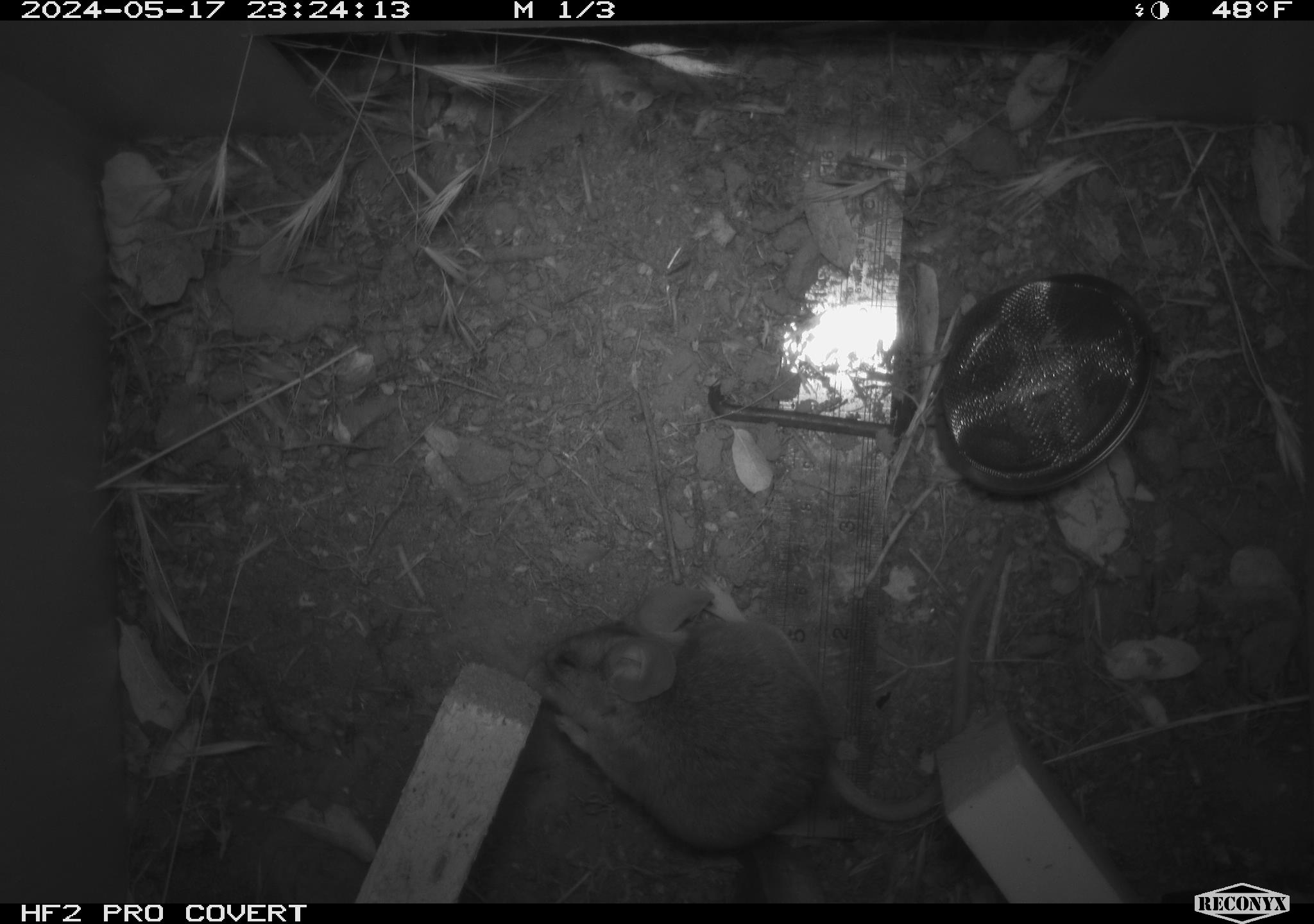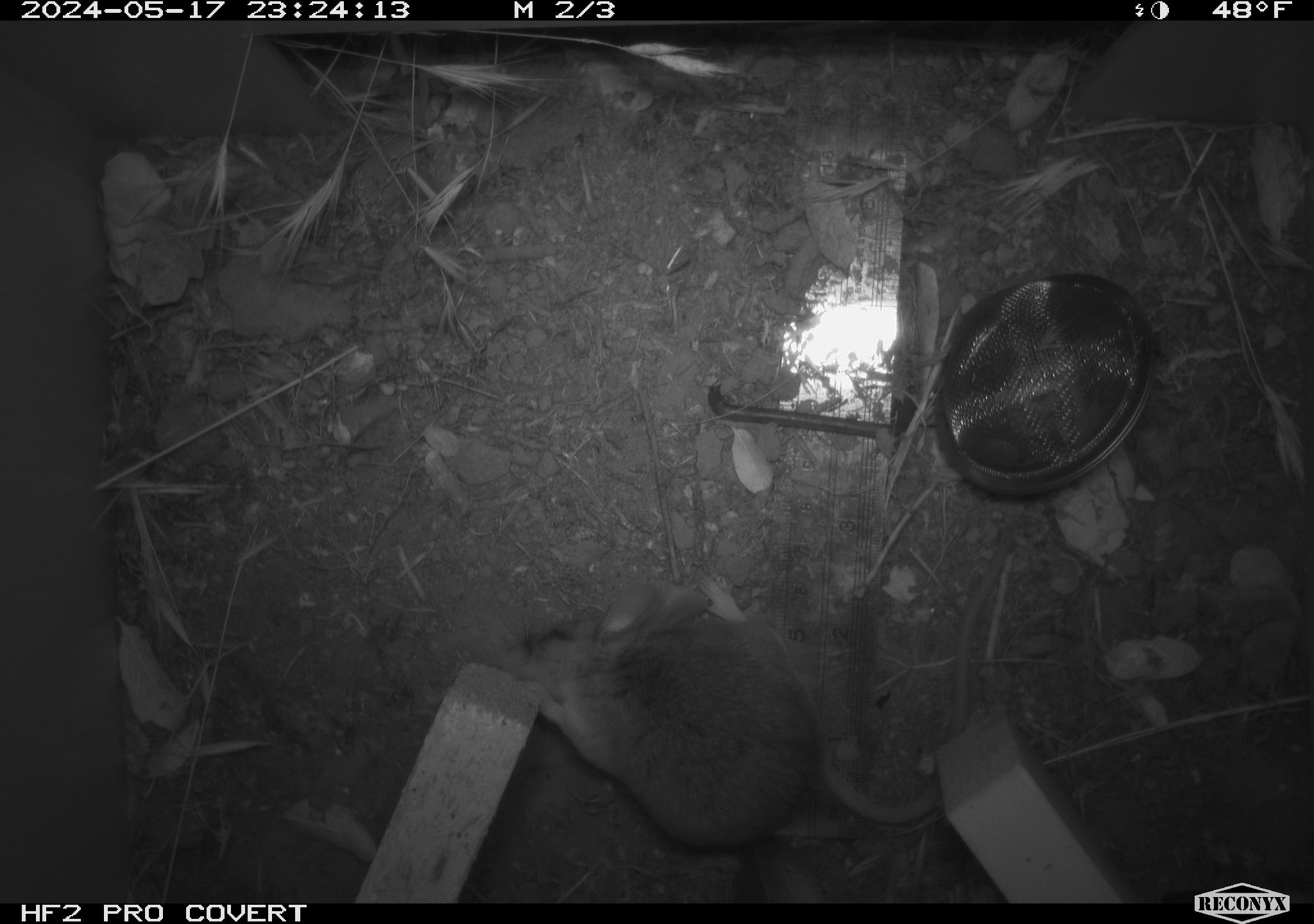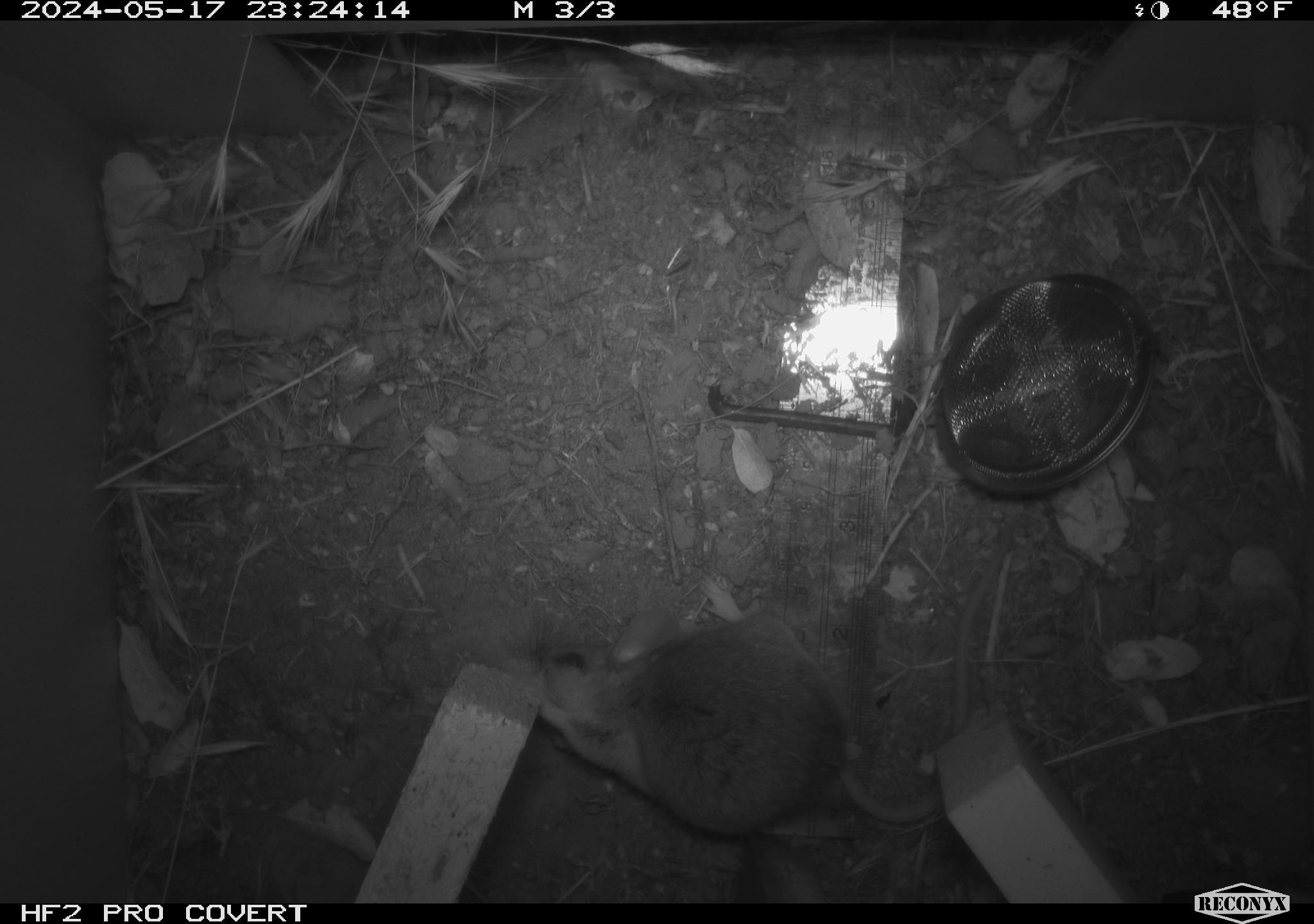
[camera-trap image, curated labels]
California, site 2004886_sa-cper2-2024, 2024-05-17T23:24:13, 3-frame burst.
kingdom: Animalia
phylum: Chordata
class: Mammalia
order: Rodentia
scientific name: Rodentia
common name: rodent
Rodent (Rodentia).